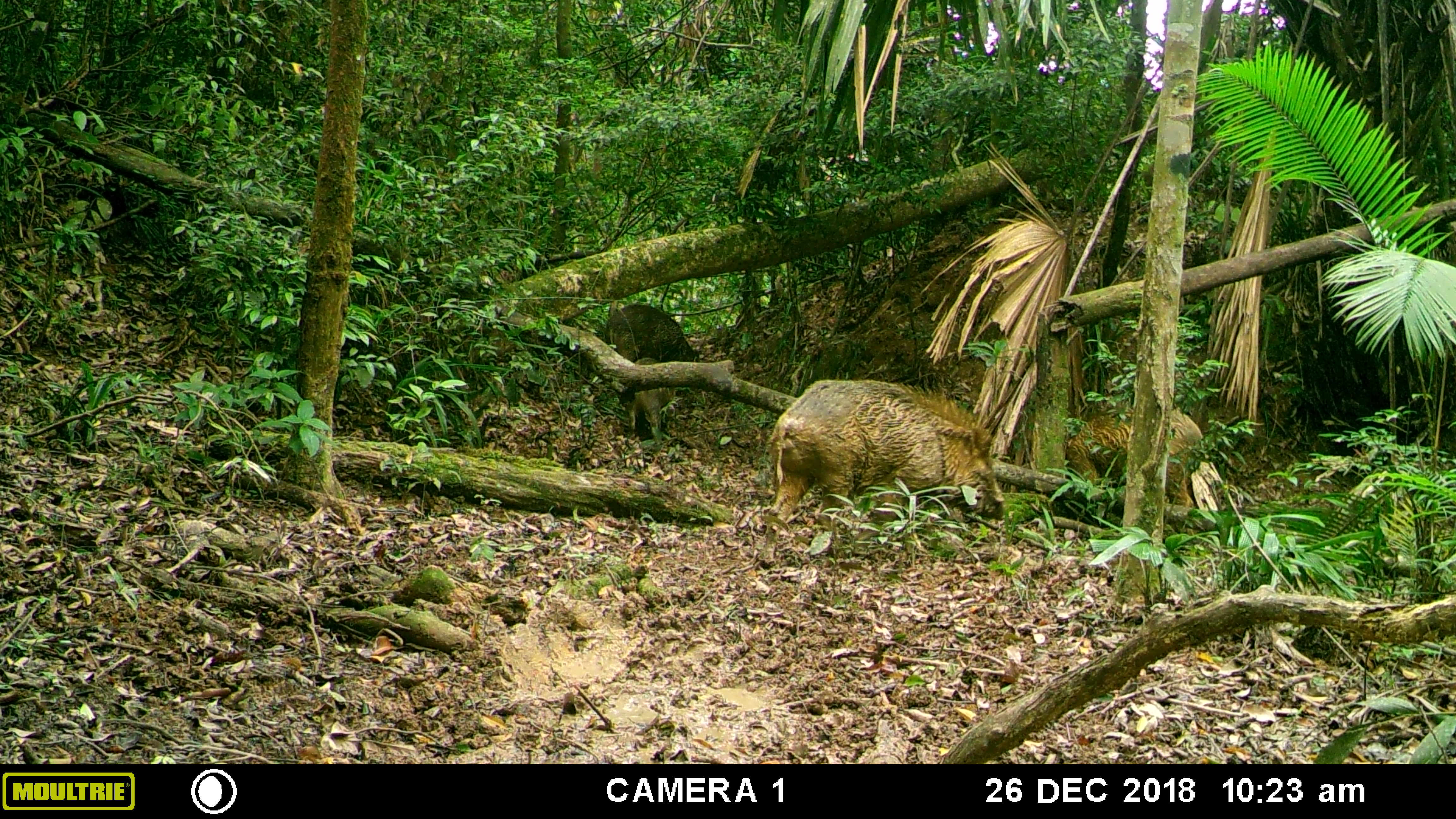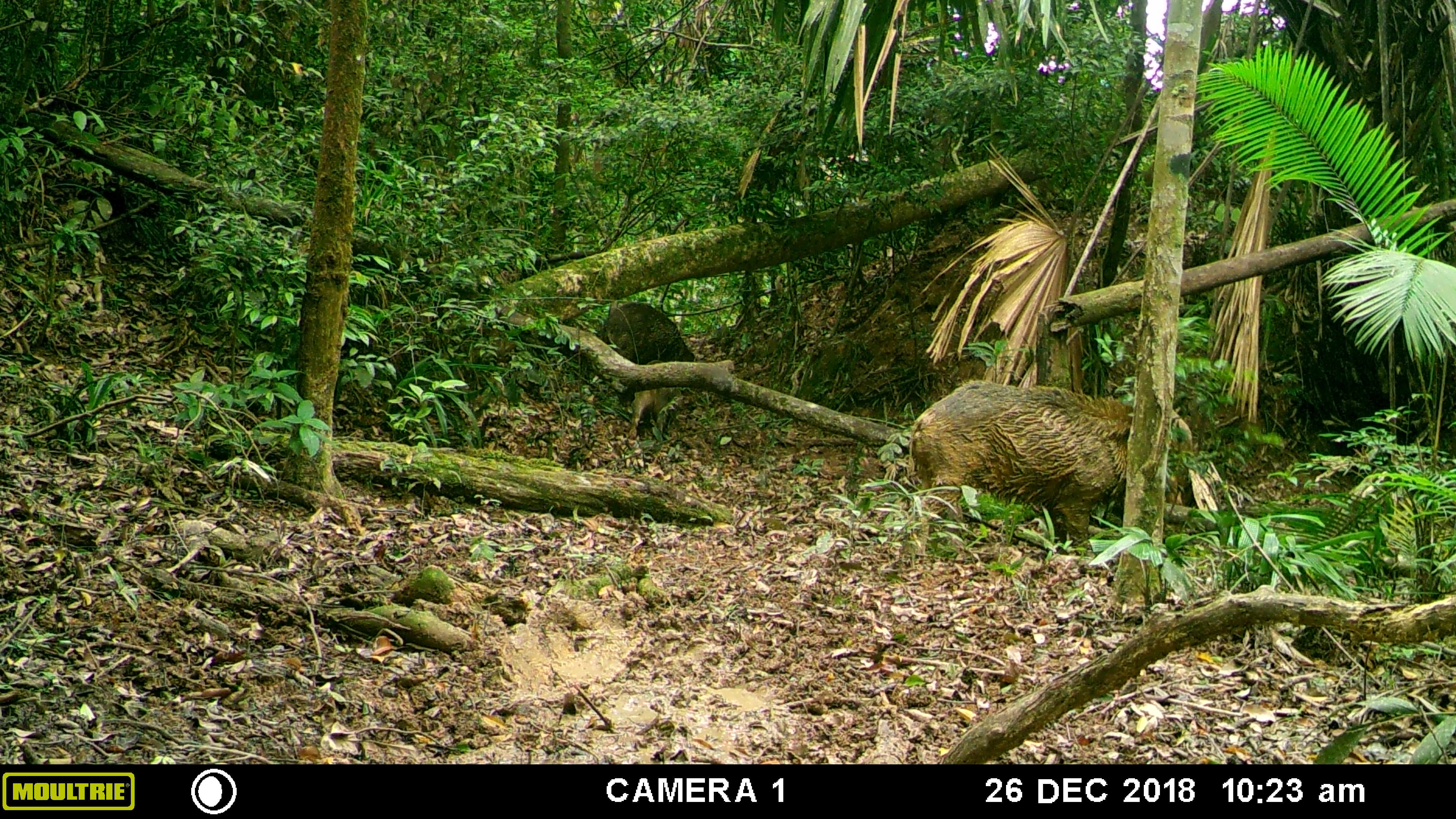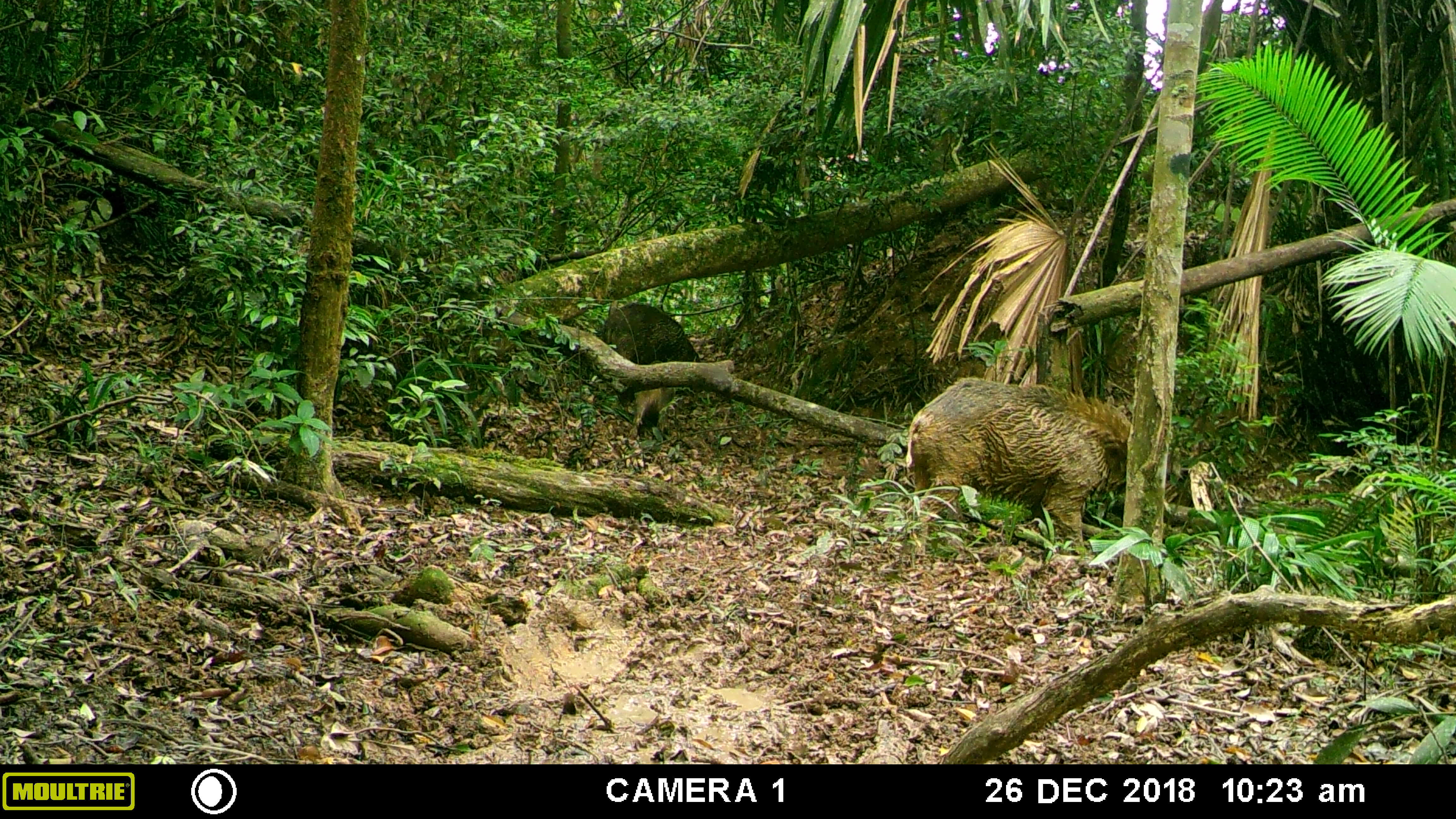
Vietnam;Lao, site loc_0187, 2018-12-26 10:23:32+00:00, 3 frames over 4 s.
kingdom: Animalia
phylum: Chordata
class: Mammalia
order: Artiodactyla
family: Suidae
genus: Sus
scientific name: Sus scrofa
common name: eurasian wild pig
Eurasian wild pig (Sus scrofa). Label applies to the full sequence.